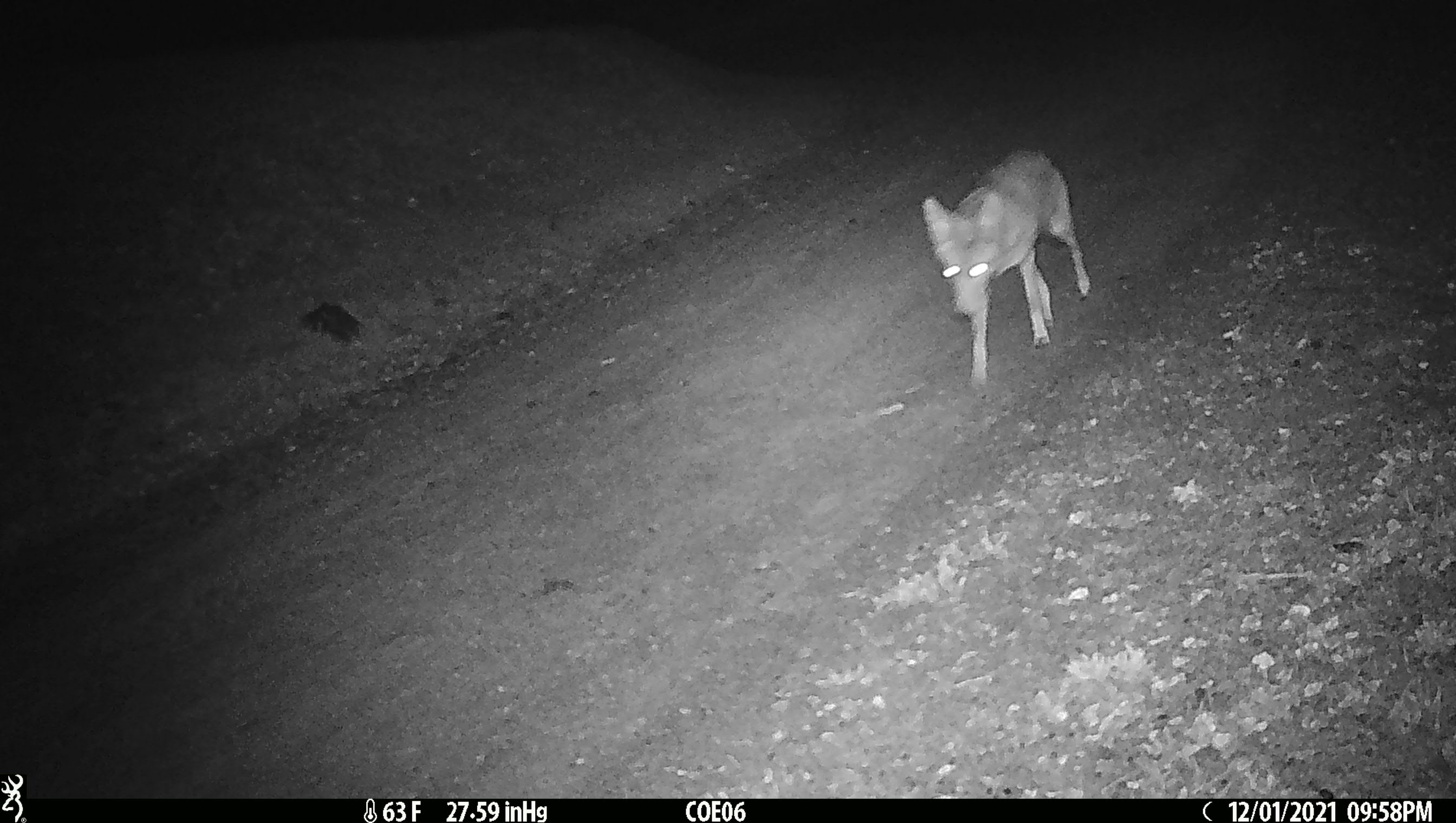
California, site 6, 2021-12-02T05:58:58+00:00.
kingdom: Animalia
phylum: Chordata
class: Mammalia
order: Carnivora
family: Canidae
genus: Canis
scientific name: Canis latrans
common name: coyote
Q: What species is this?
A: Coyote (Canis latrans).